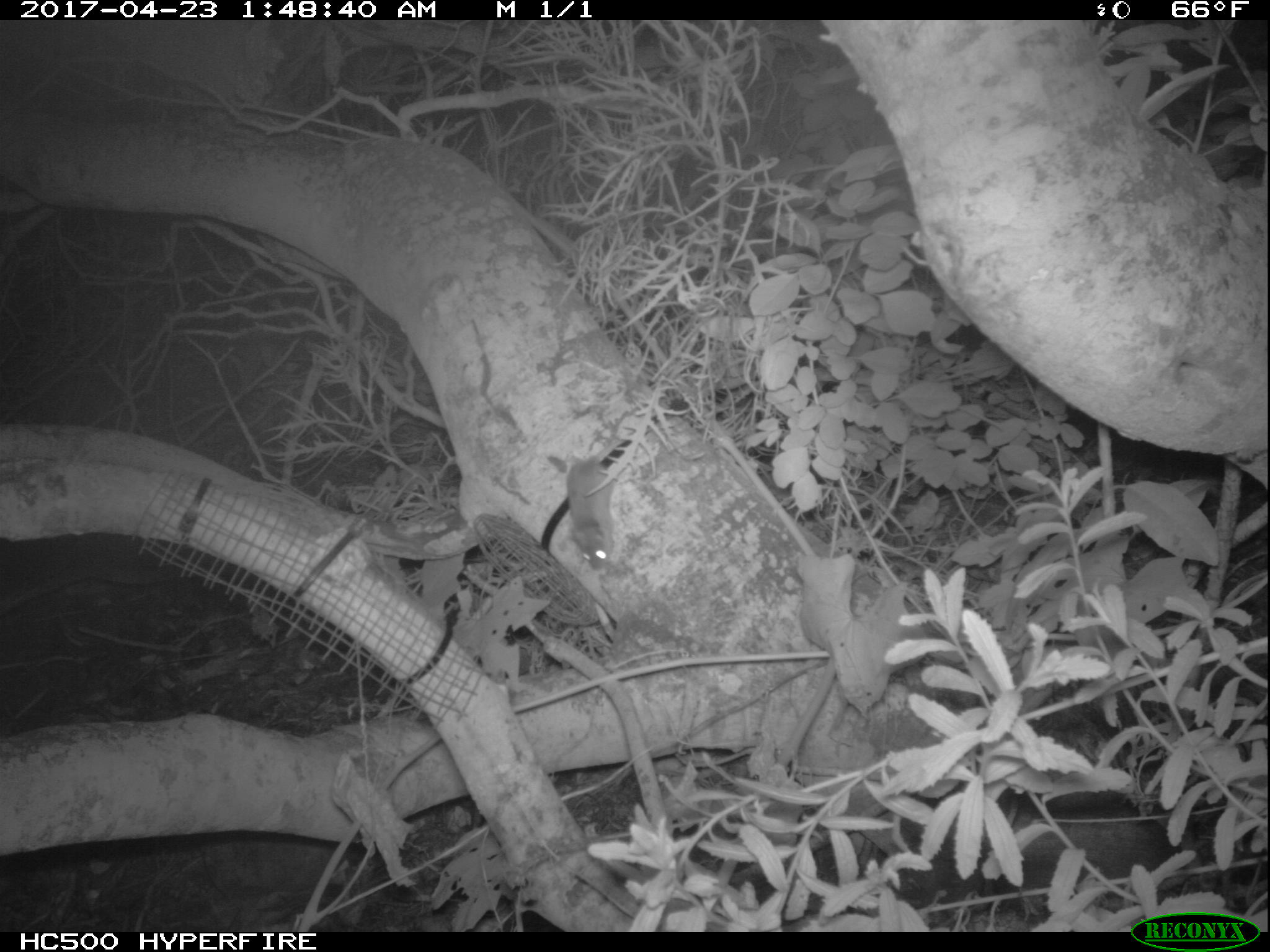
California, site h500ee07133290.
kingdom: Animalia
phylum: Chordata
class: Mammalia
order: Rodentia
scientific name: Rodentia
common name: rodent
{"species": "rodent (Rodentia)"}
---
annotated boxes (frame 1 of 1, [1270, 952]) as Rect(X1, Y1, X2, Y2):
rodent: Rect(566, 446, 613, 572)